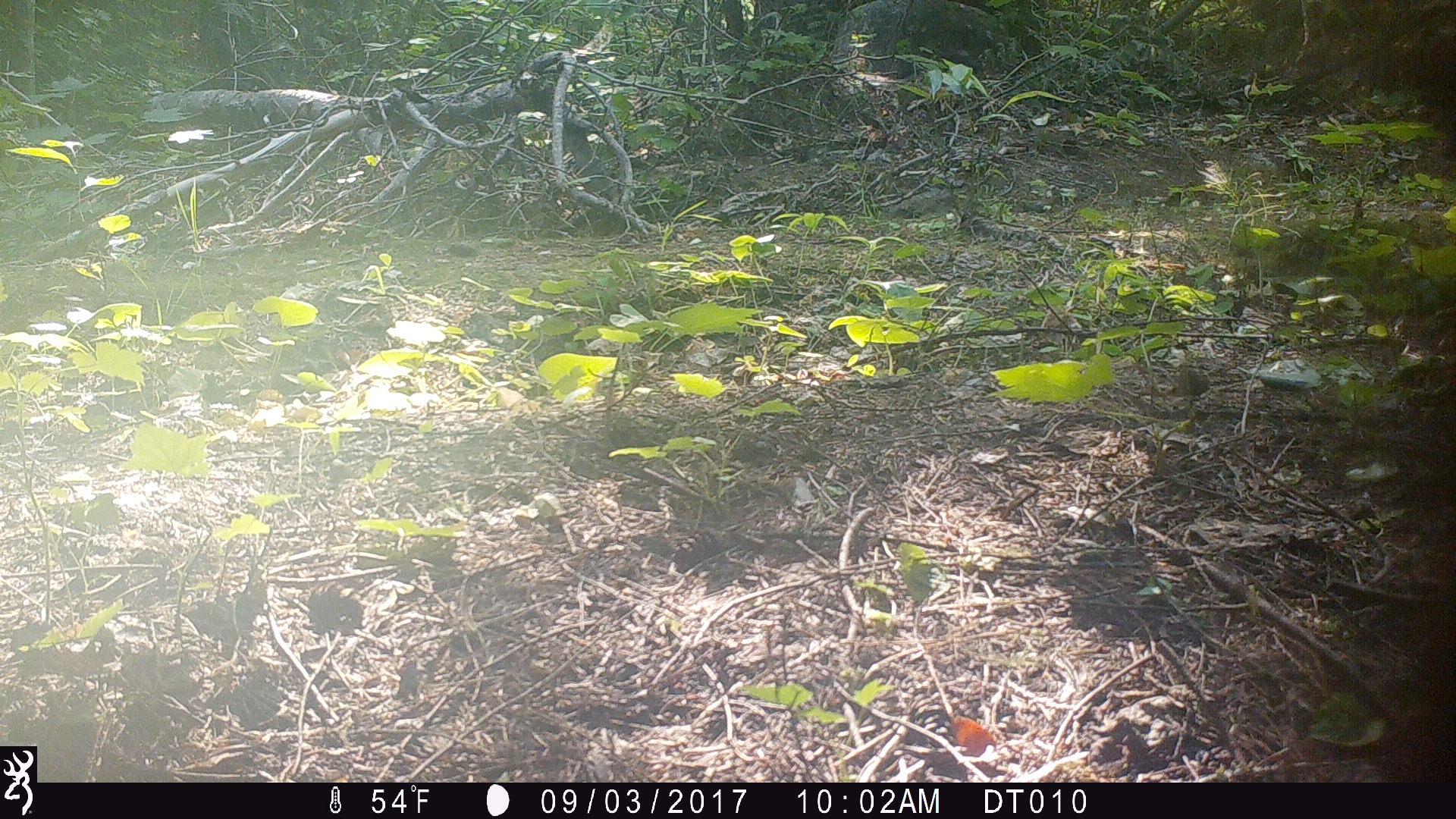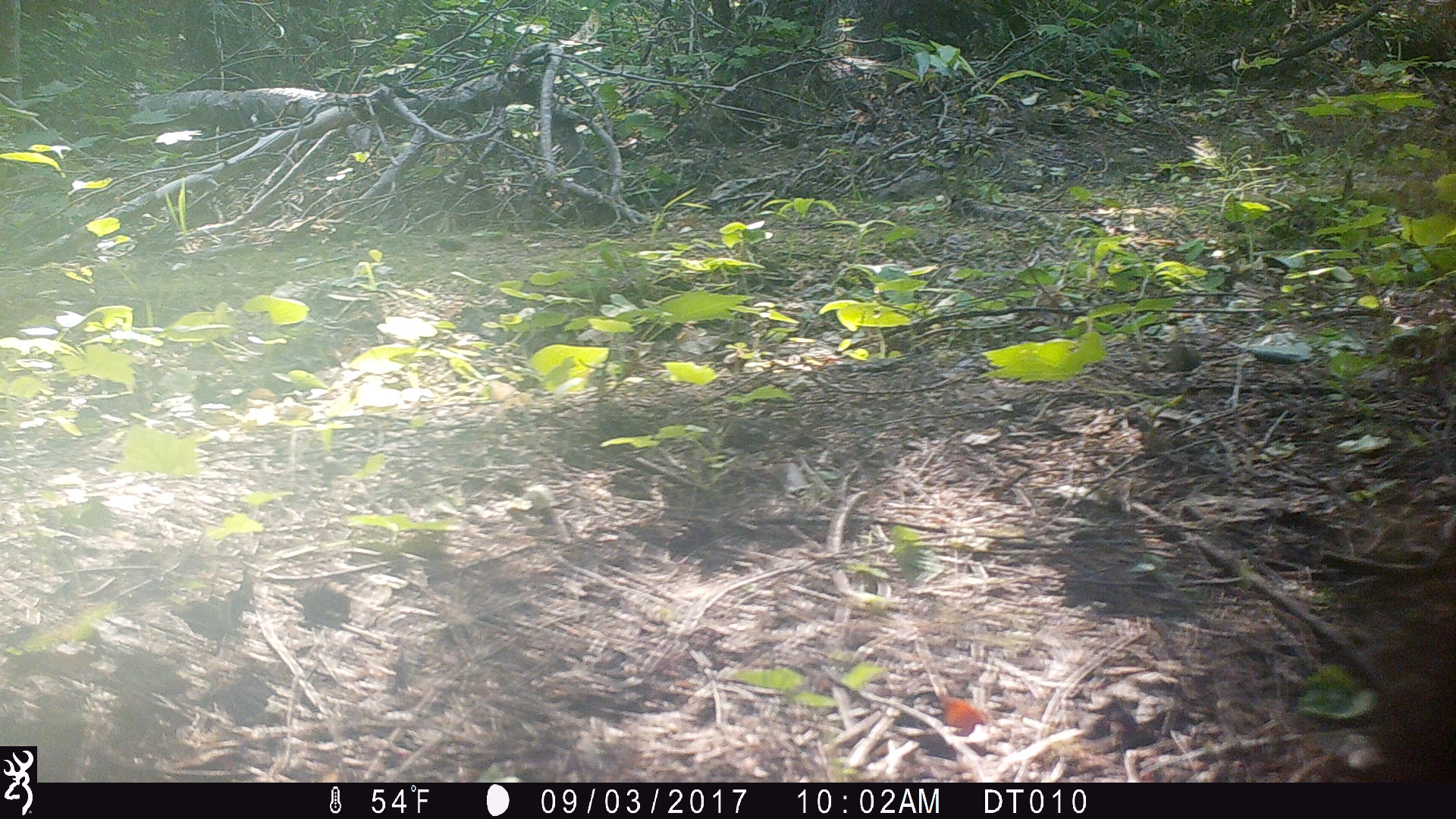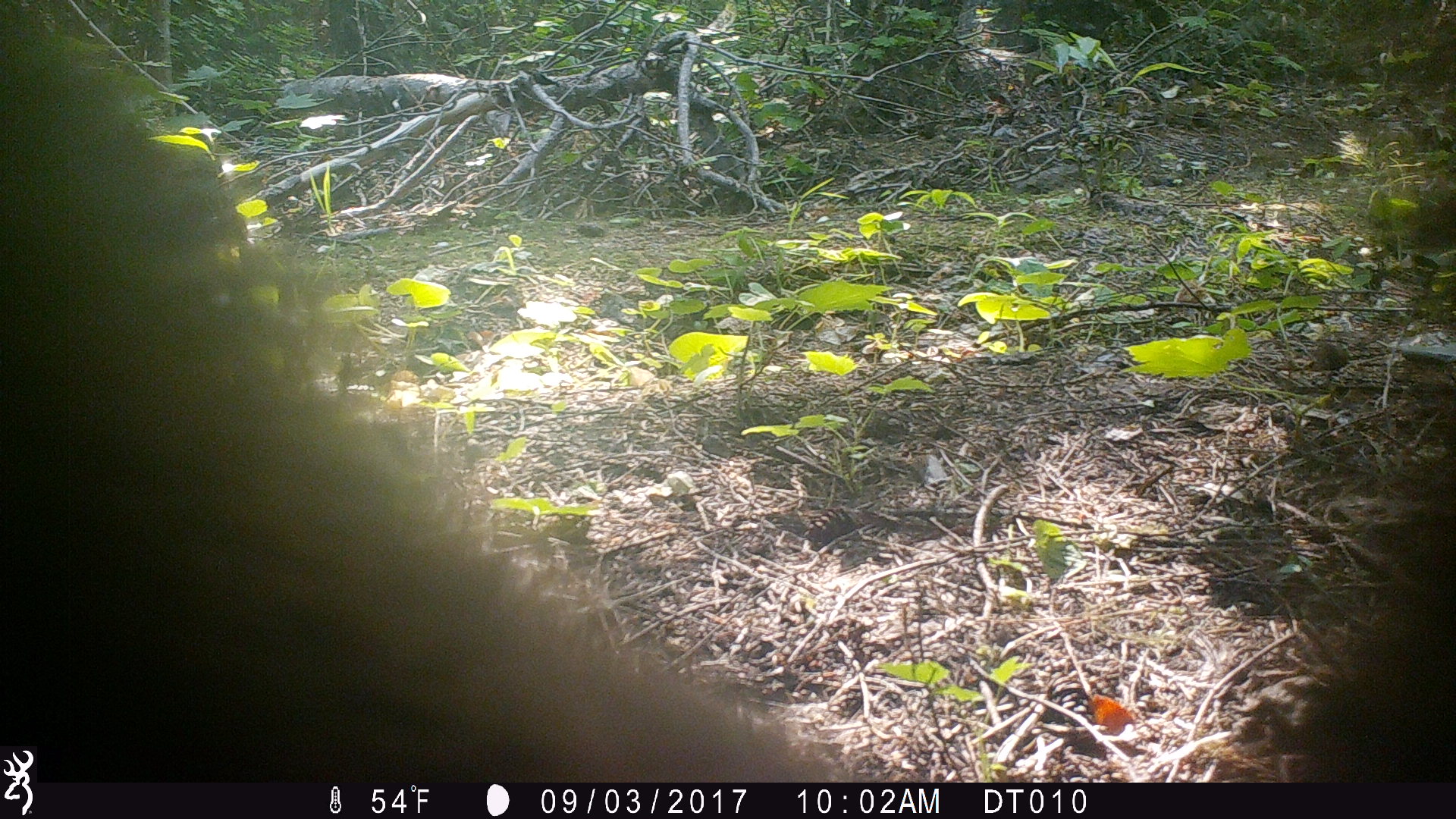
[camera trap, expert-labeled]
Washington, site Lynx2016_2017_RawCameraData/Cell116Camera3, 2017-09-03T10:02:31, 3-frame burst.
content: unidentified animal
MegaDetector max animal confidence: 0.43